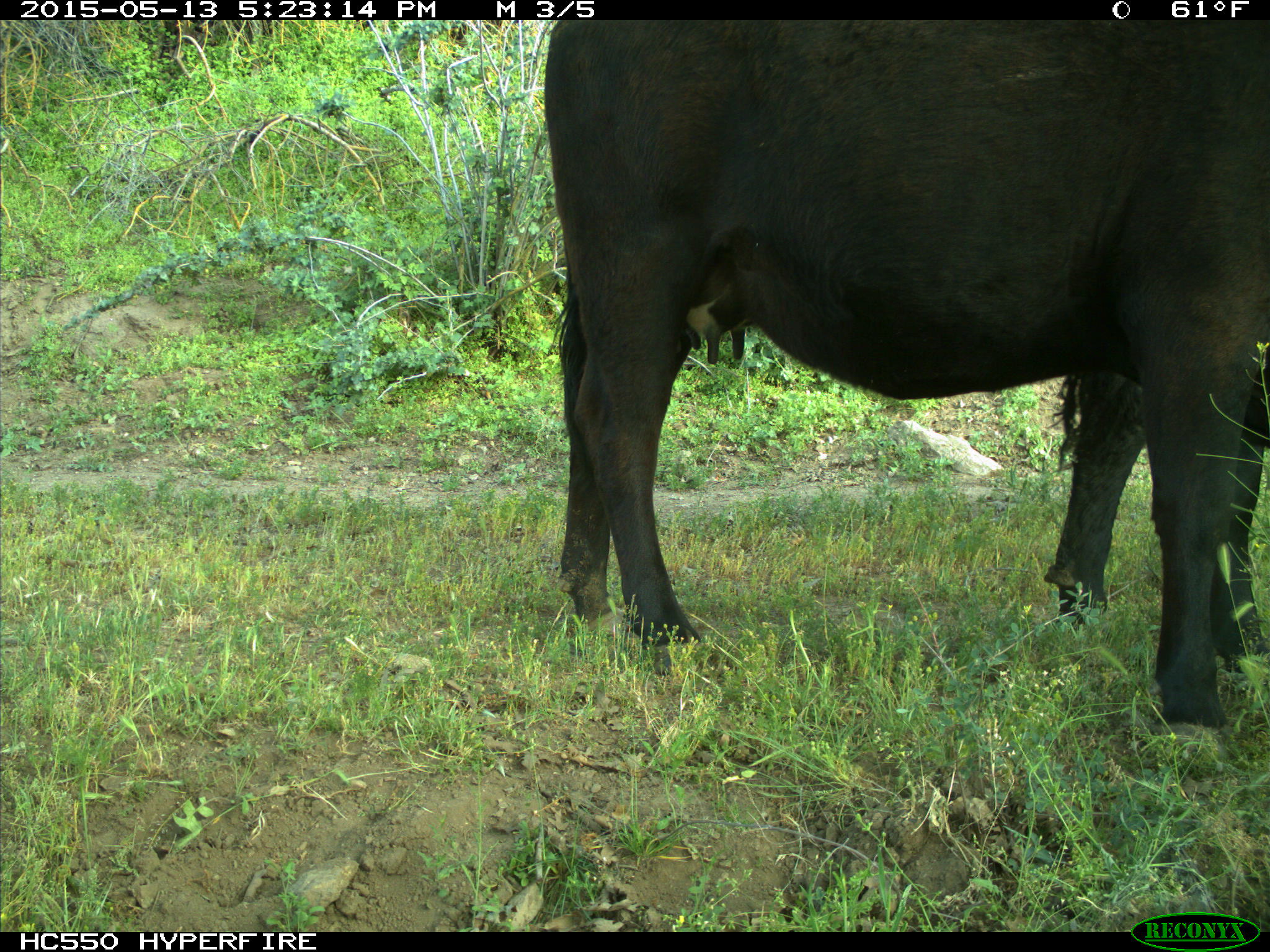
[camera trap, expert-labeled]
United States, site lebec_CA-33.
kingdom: Animalia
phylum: Chordata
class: Mammalia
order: Artiodactyla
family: Bovidae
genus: Bos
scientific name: Bos taurus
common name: domestic cow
Bos taurus (domestic cow).